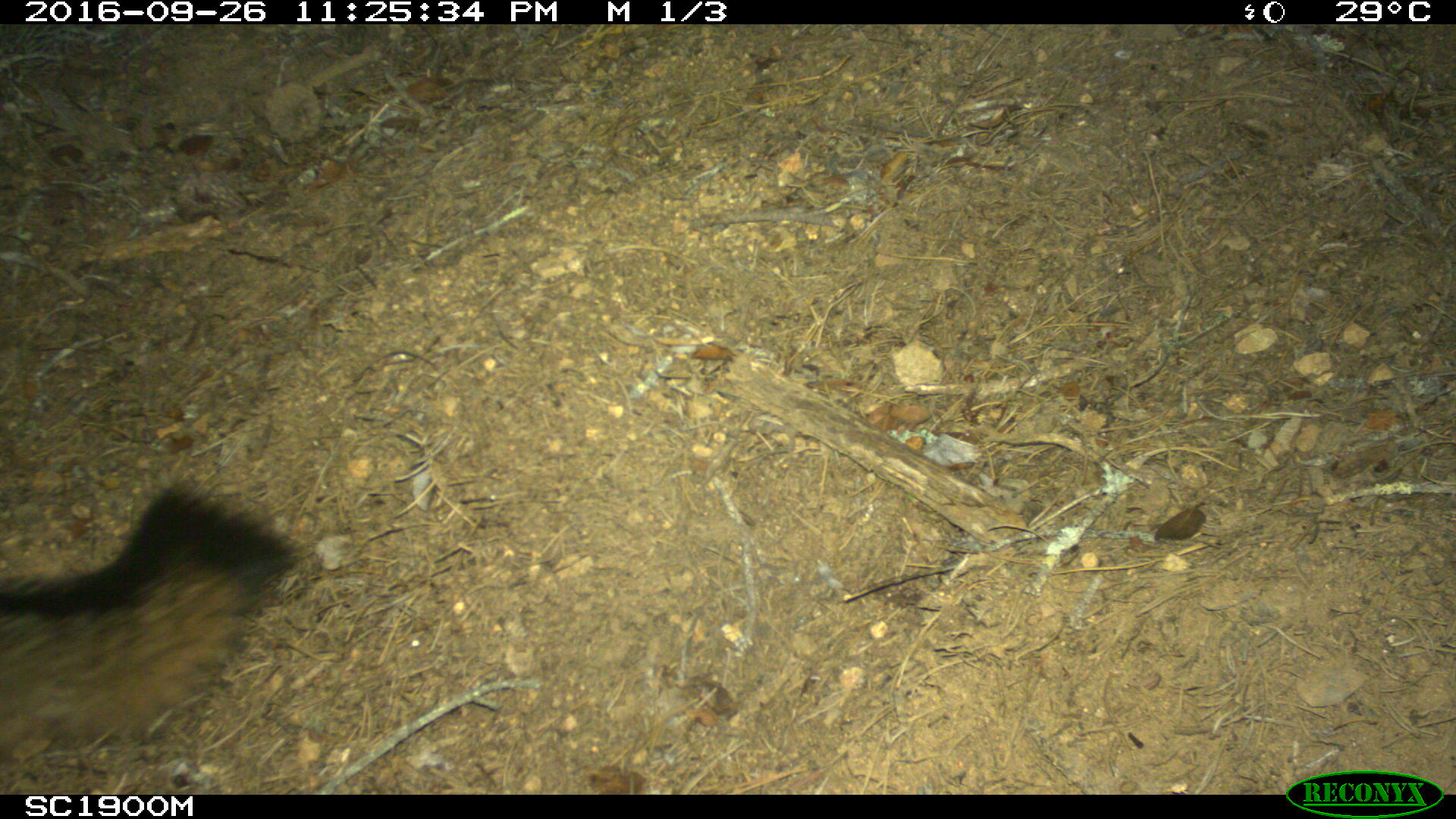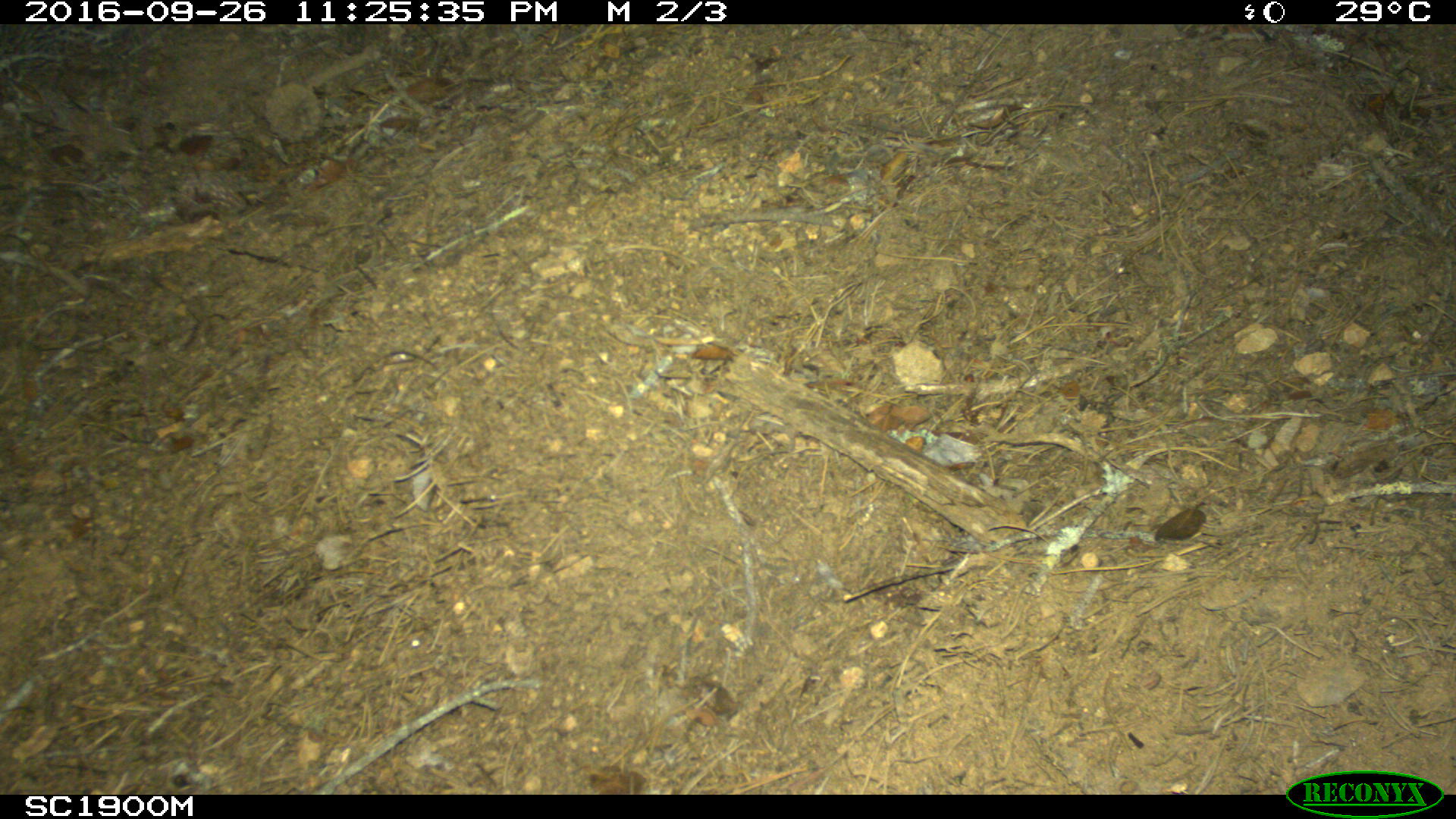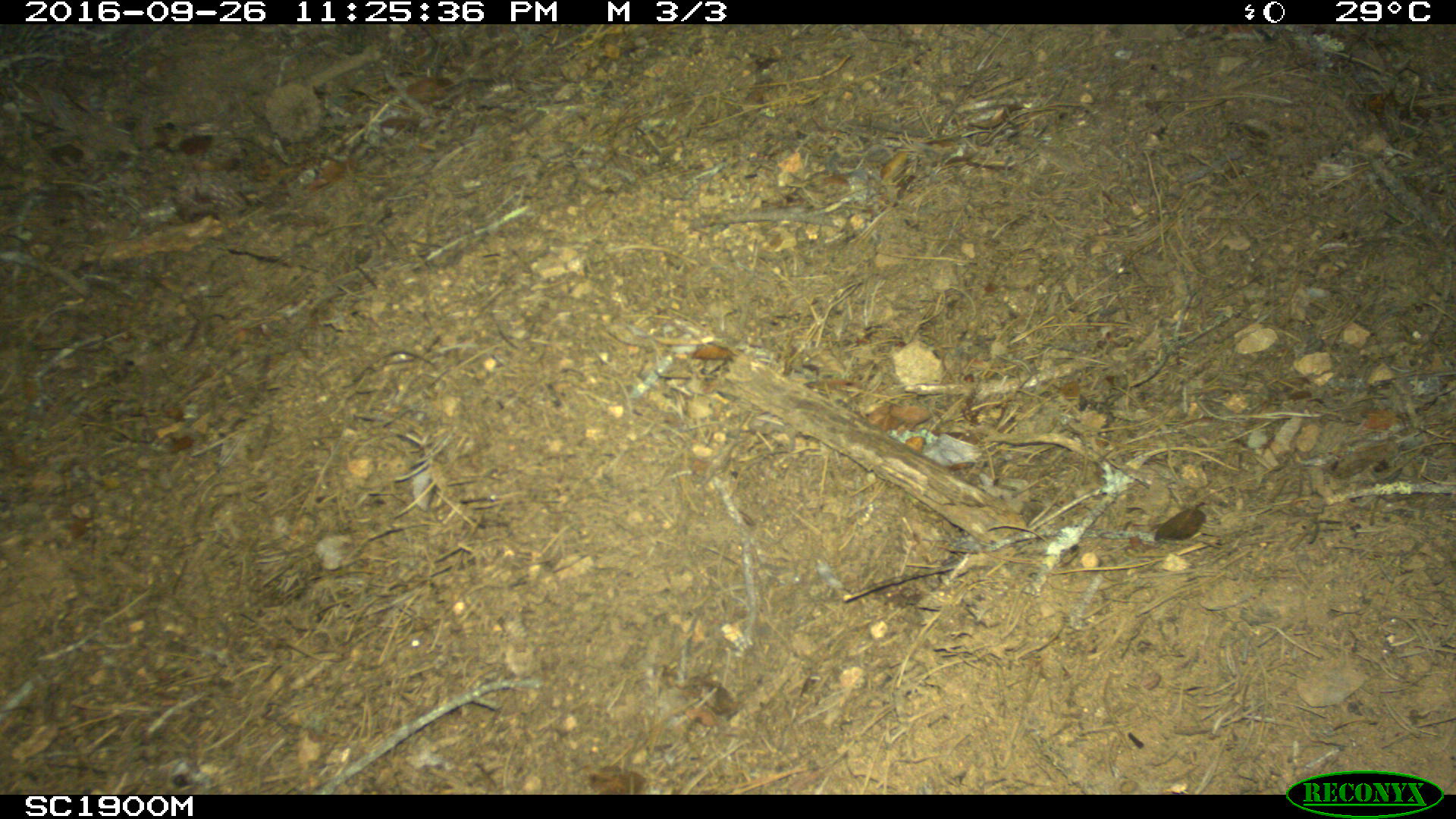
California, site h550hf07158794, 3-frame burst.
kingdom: Animalia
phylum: Chordata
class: Mammalia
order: Carnivora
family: Canidae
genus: Urocyon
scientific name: Urocyon littoralis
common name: island fox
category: fox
Fox (island fox) (Urocyon littoralis).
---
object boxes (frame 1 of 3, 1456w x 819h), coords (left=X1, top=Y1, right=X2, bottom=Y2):
fox: (left=0, top=488, right=295, bottom=744)